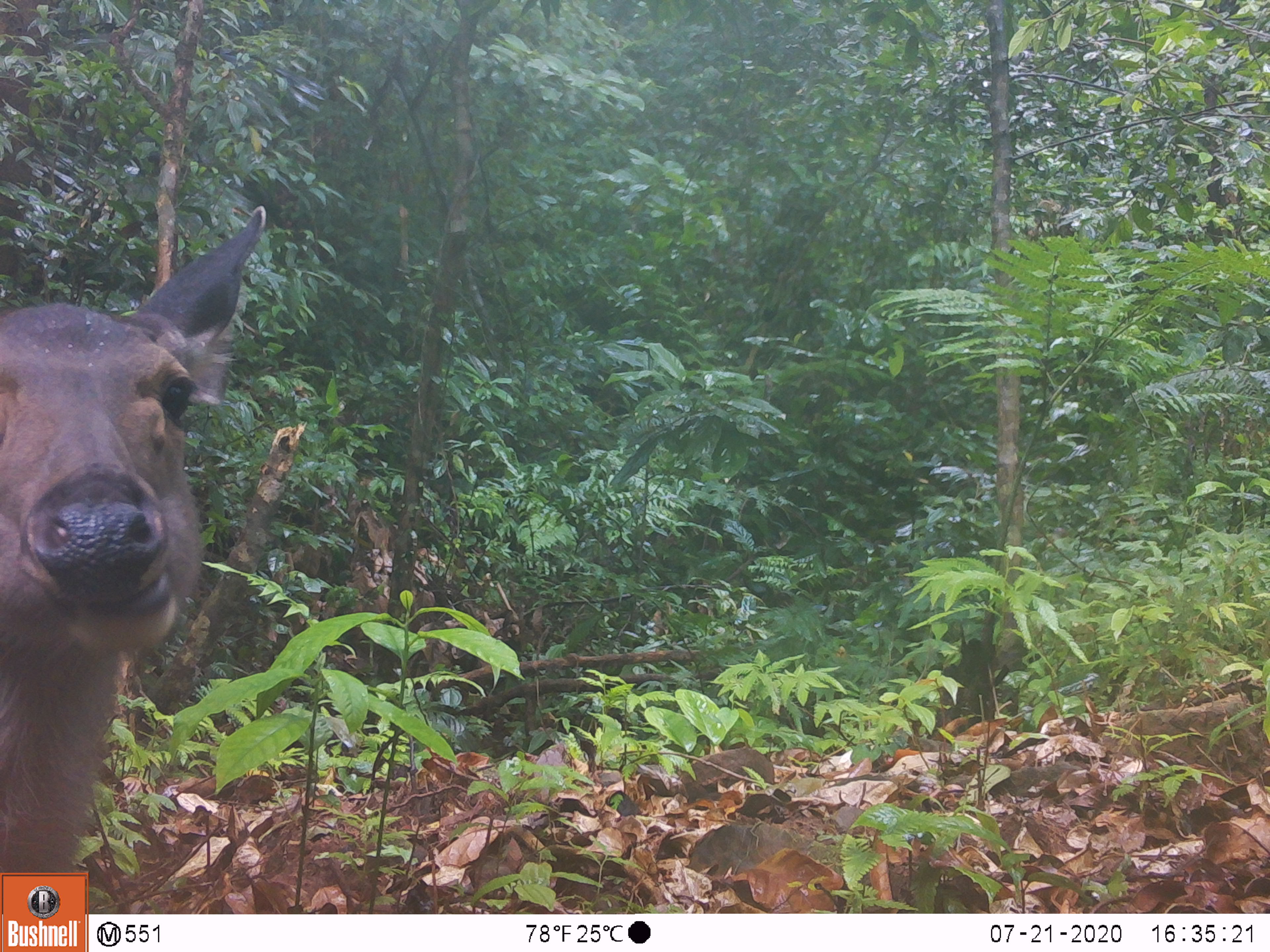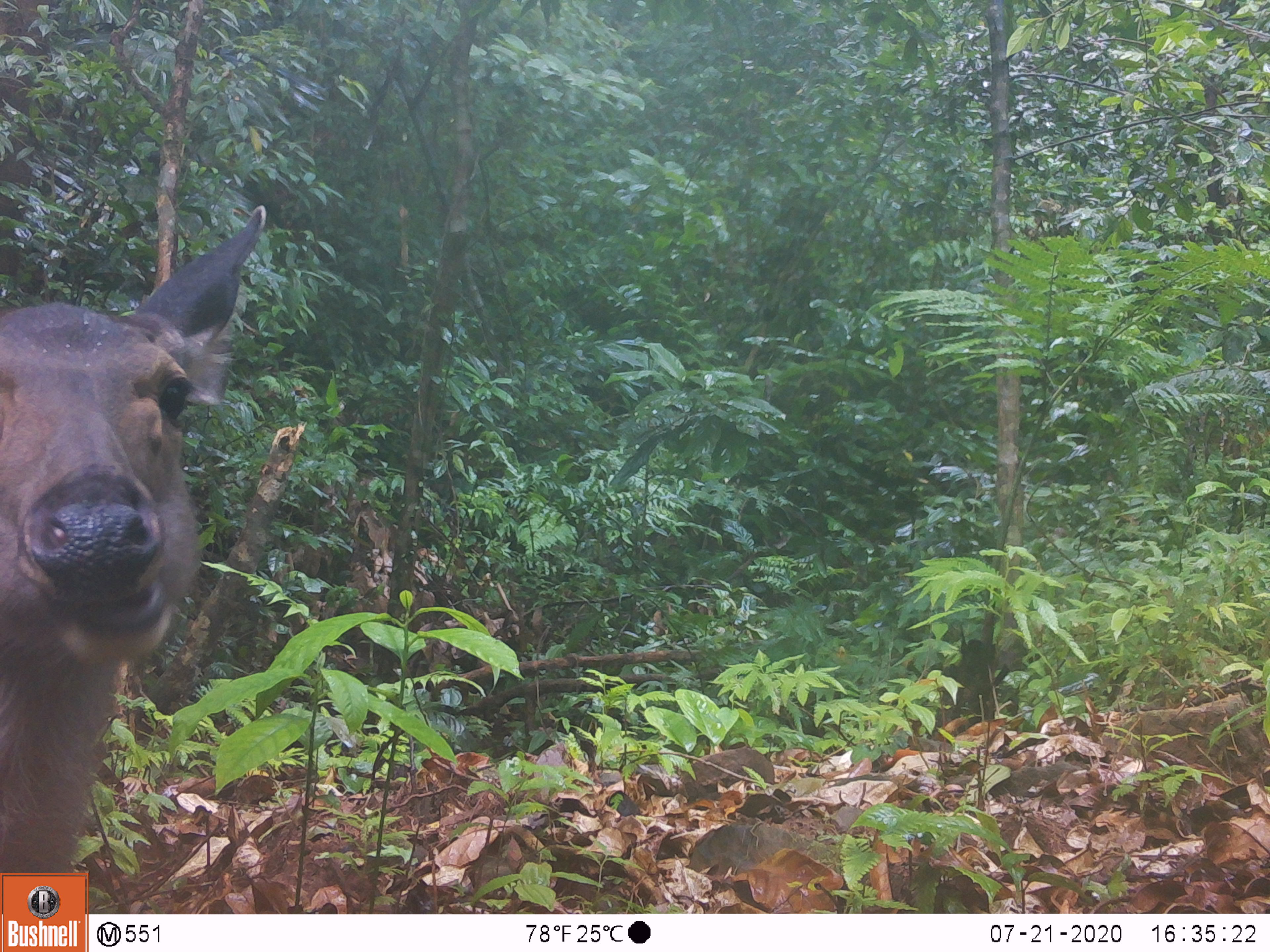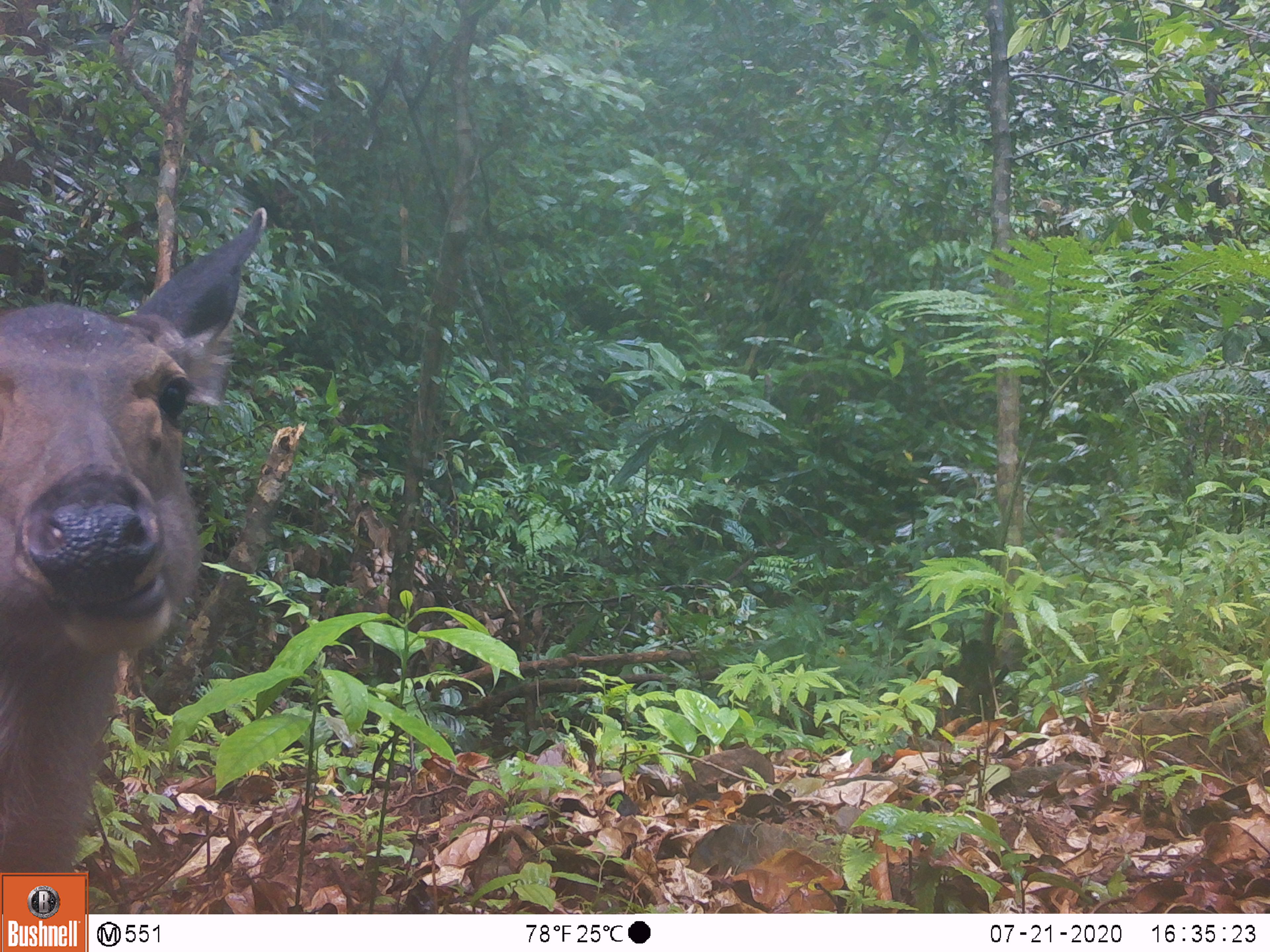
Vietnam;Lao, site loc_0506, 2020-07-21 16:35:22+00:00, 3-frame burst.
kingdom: Animalia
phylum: Chordata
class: Mammalia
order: Artiodactyla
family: Cervidae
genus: Rusa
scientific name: Rusa unicolor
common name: sambar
Sambar (Rusa unicolor). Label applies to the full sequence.